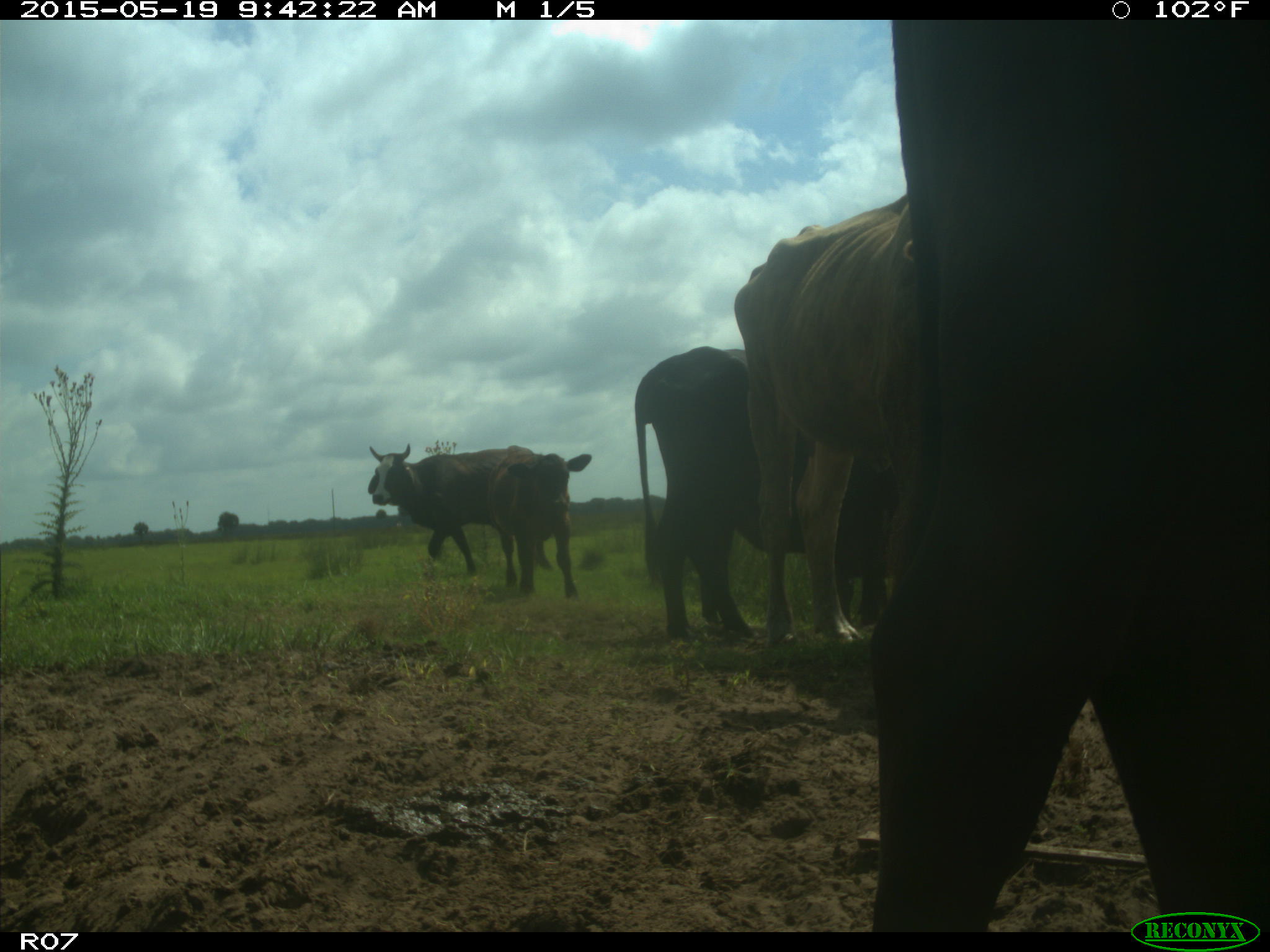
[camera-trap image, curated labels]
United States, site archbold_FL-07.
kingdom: Animalia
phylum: Chordata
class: Mammalia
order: Artiodactyla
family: Bovidae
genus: Bos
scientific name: Bos taurus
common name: domestic cow